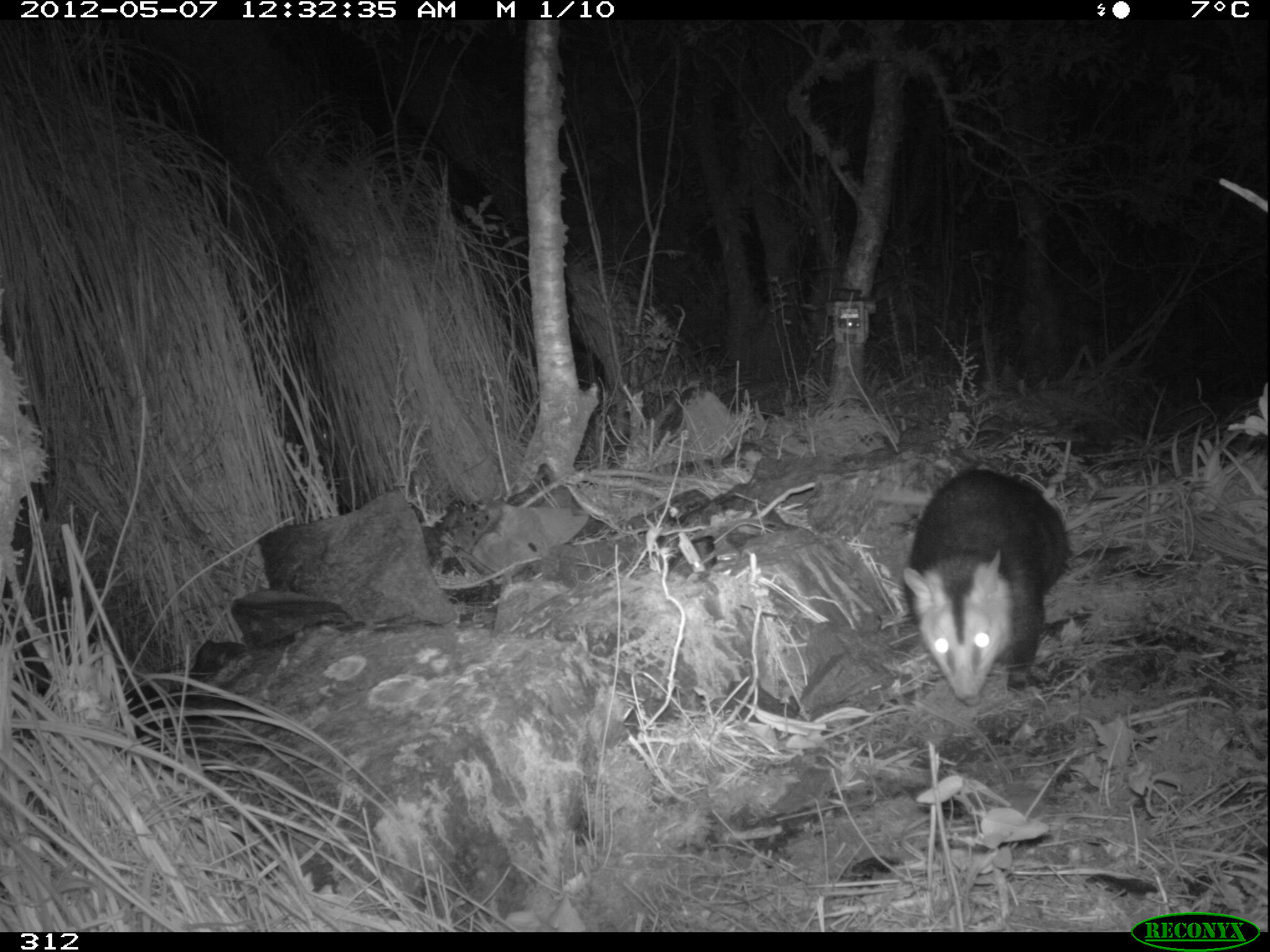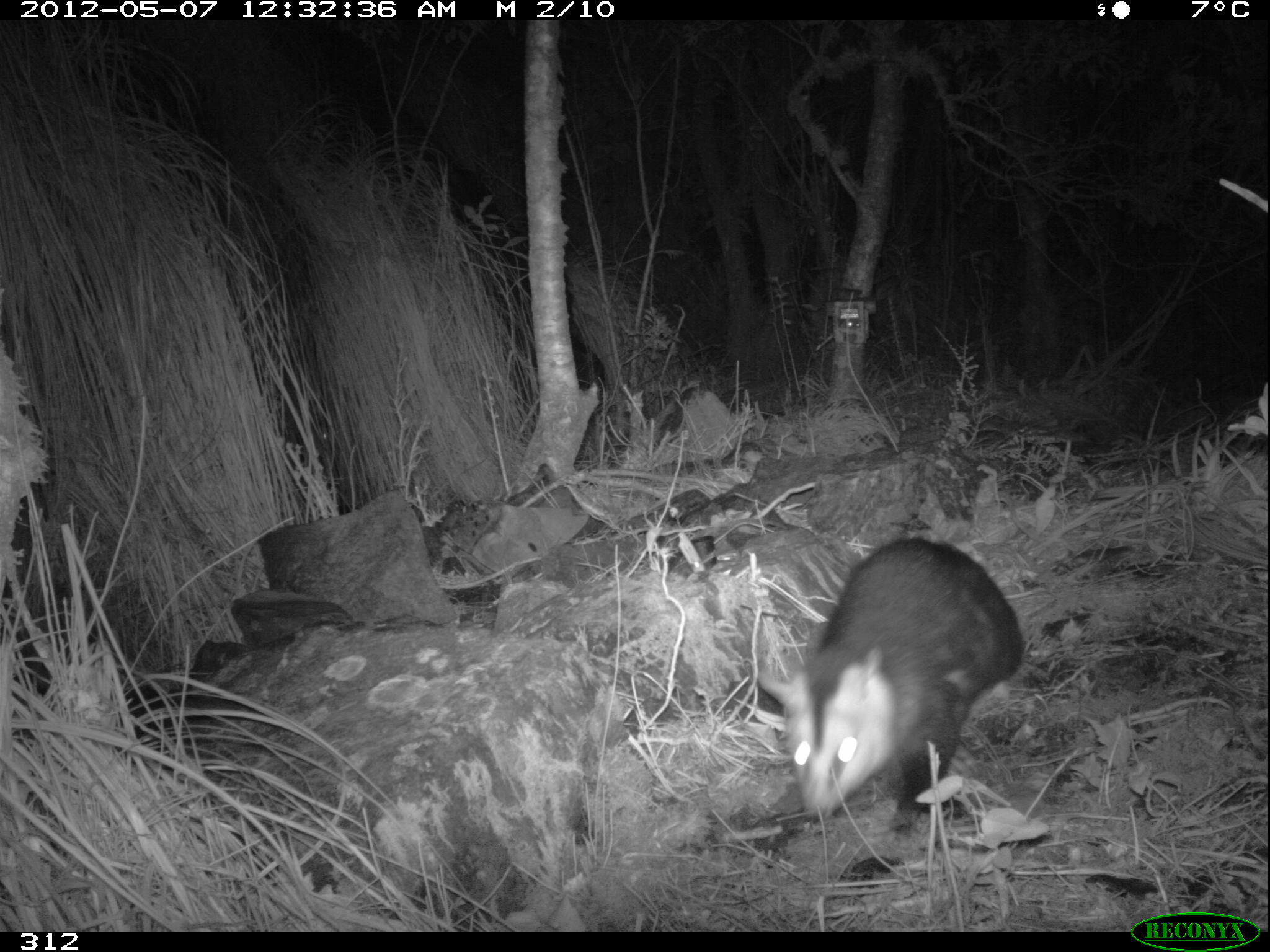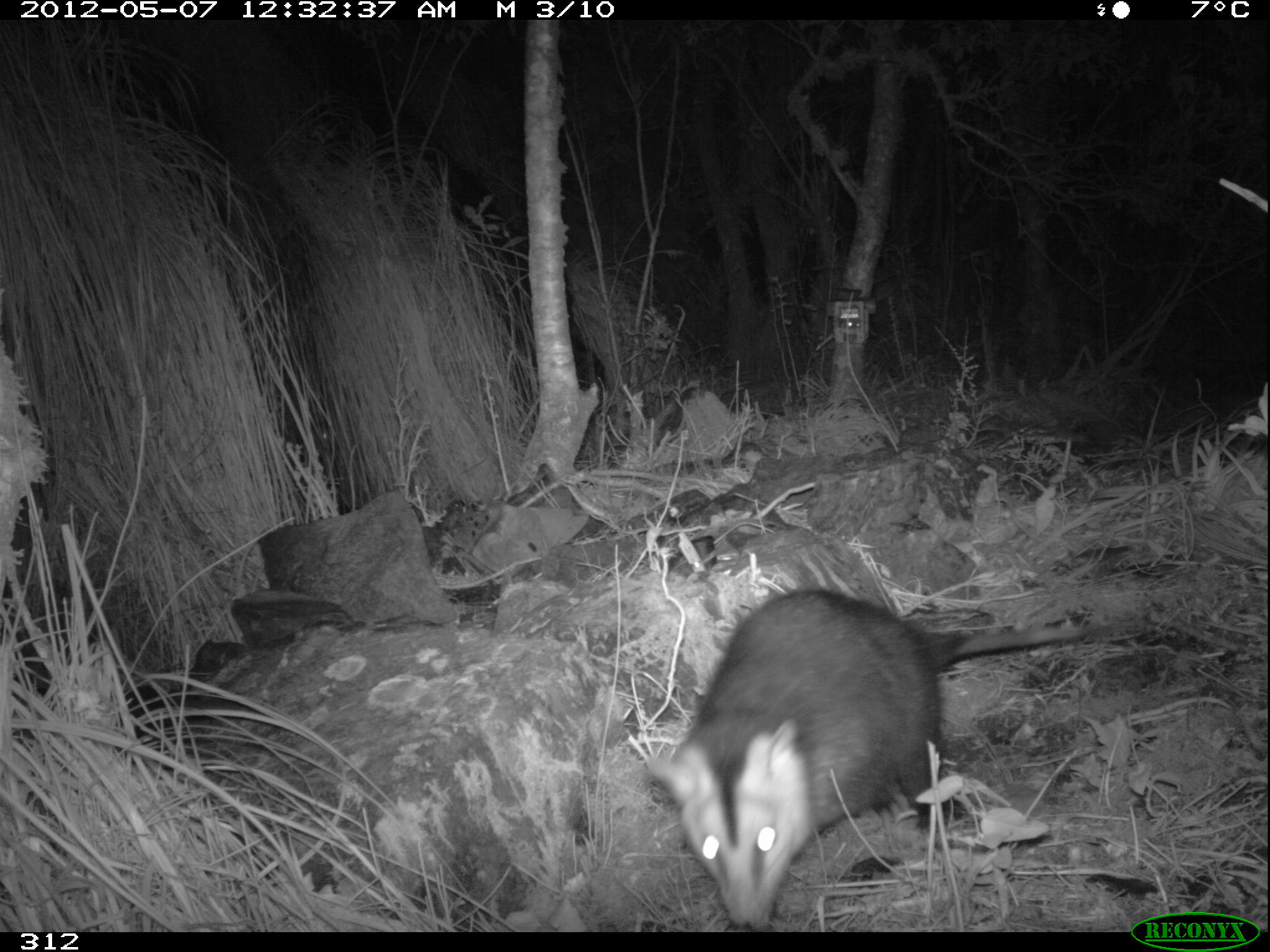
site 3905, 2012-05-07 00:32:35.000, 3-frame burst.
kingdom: Animalia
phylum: Chordata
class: Mammalia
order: Didelphimorphia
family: Didelphidae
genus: Didelphis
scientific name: Didelphis pernigra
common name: andean white-eared opossum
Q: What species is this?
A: Didelphis pernigra (andean white-eared opossum).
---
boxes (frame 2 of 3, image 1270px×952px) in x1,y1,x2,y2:
didelphis pernigra: 752,533,1027,832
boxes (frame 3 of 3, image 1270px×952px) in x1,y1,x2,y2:
didelphis pernigra: 642,586,1095,931